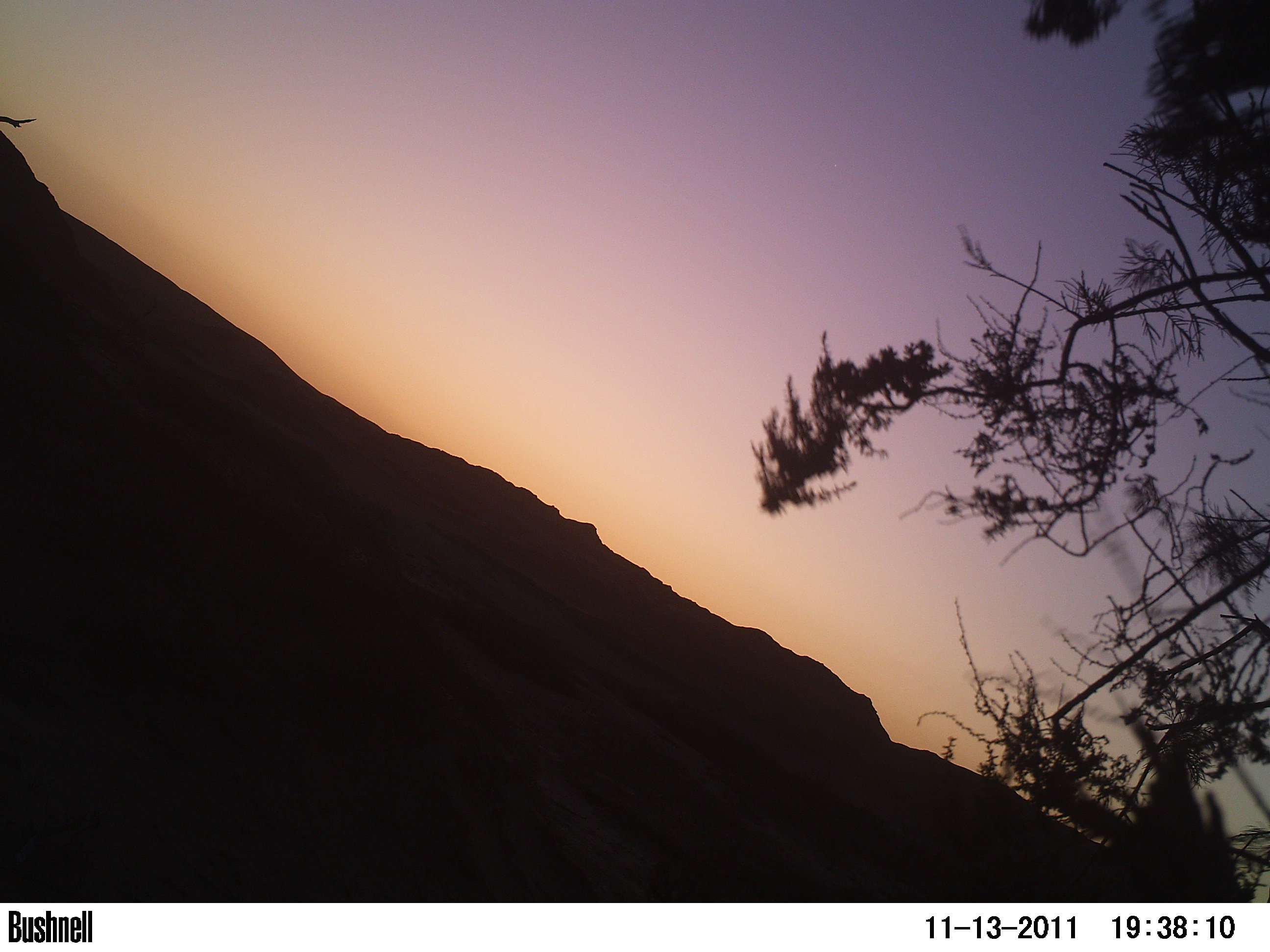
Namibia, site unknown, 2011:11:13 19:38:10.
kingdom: Animalia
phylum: Chordata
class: Aves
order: Struthioniformes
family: Struthionidae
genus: Struthio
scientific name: Struthio camelus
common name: common ostrich